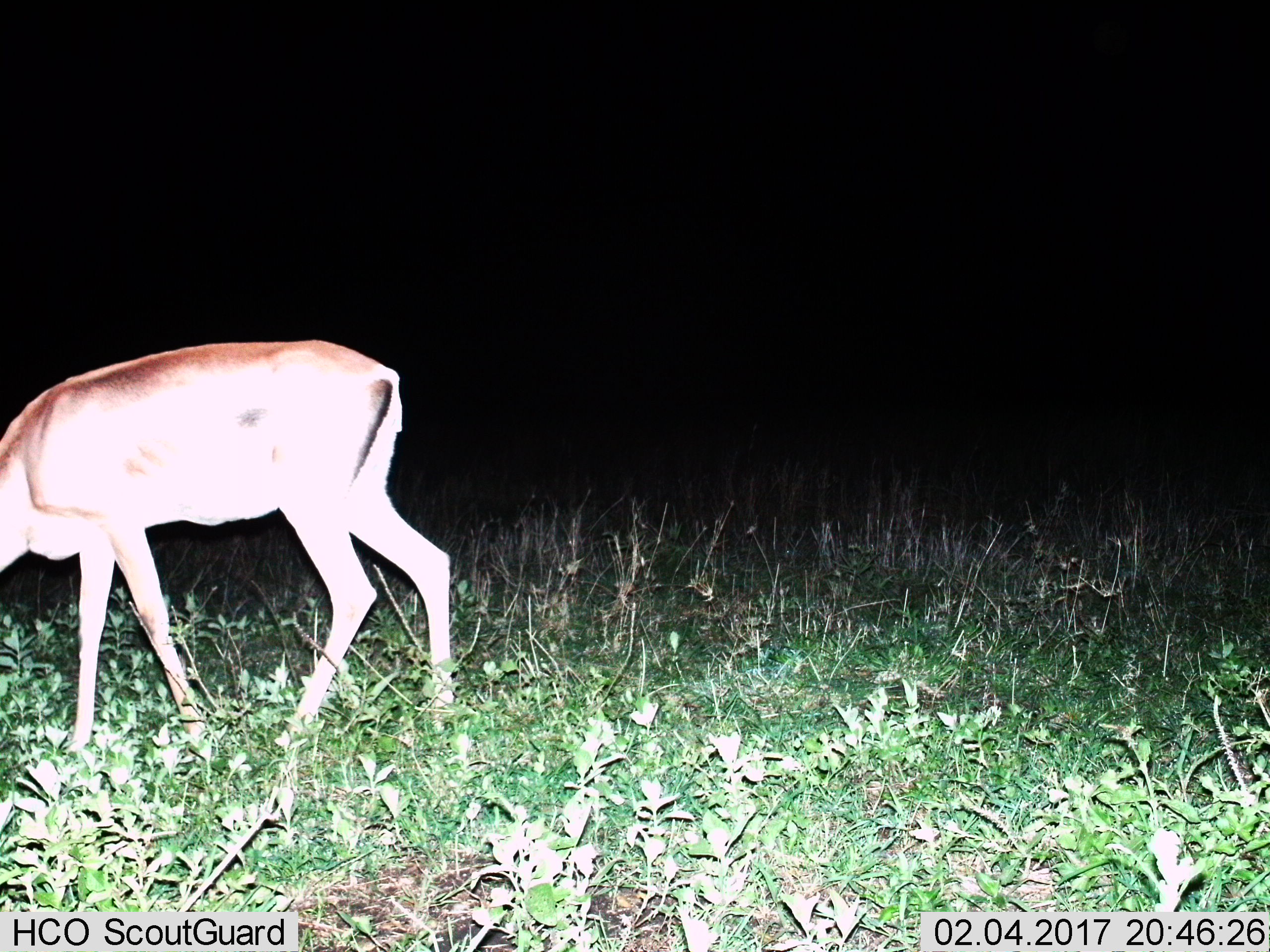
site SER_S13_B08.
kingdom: Animalia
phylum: Chordata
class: Mammalia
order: Artiodactyla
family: Bovidae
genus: Aepyceros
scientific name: Aepyceros melampus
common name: impala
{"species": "impala (Aepyceros melampus)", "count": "1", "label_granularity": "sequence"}